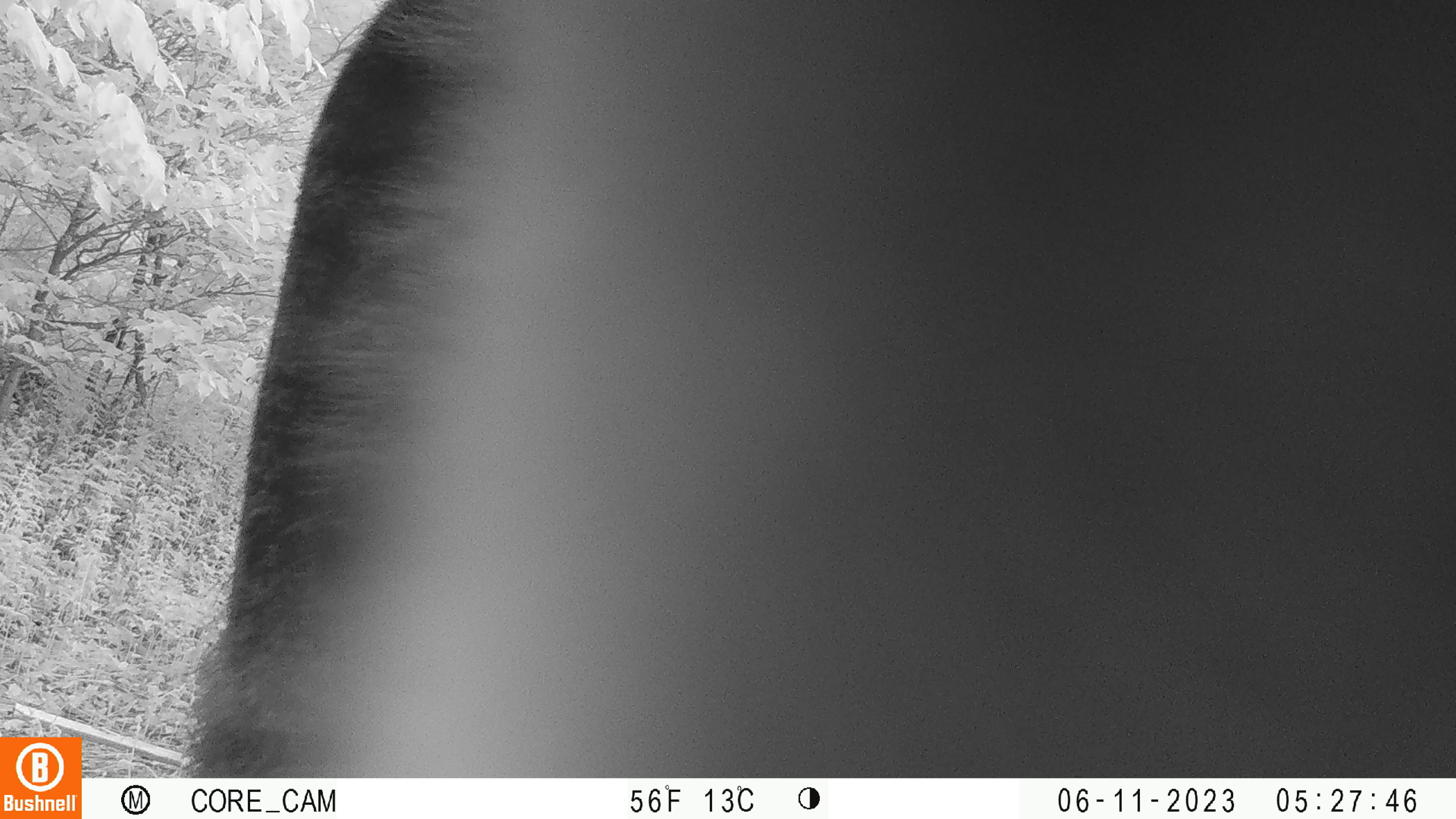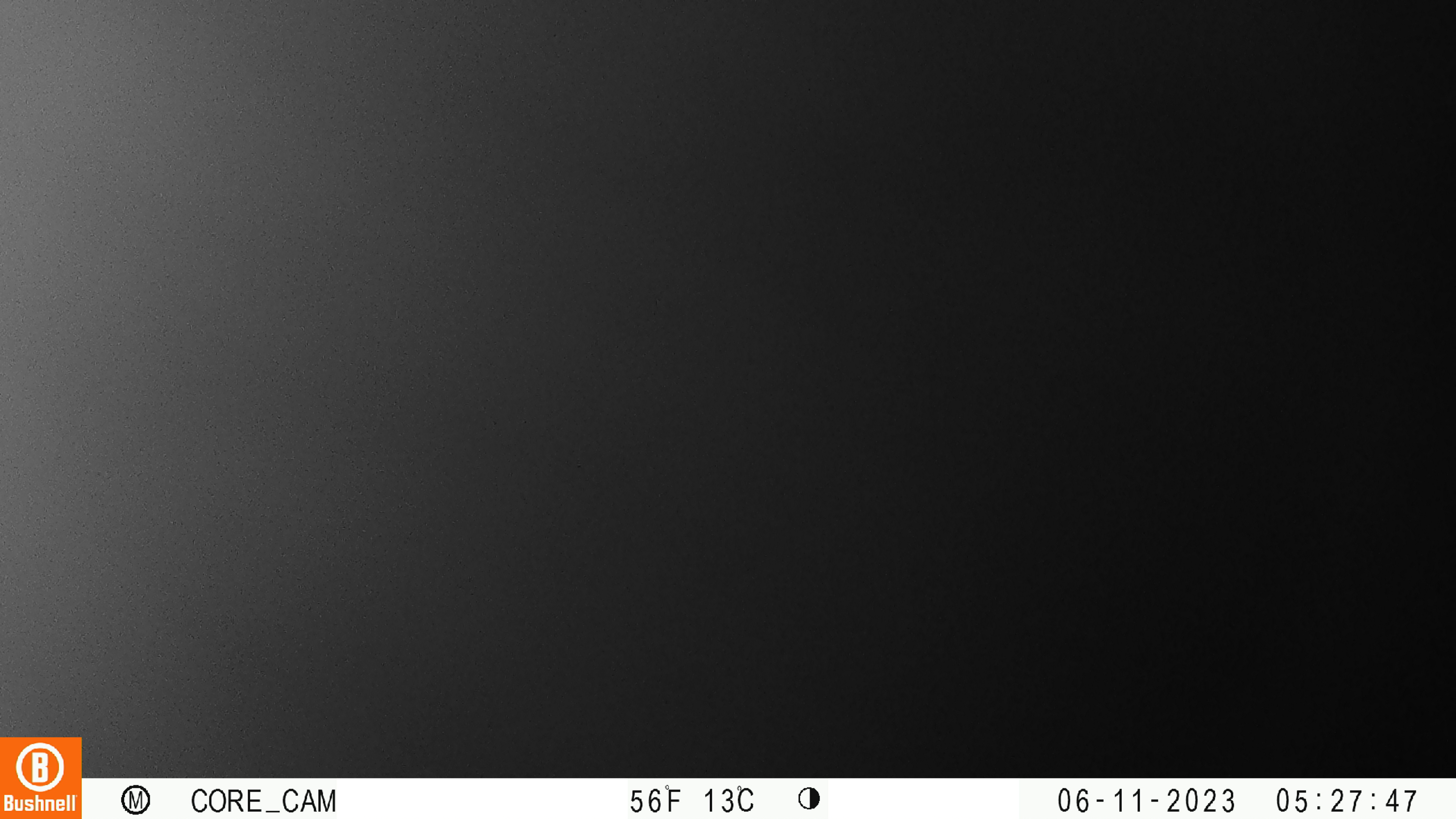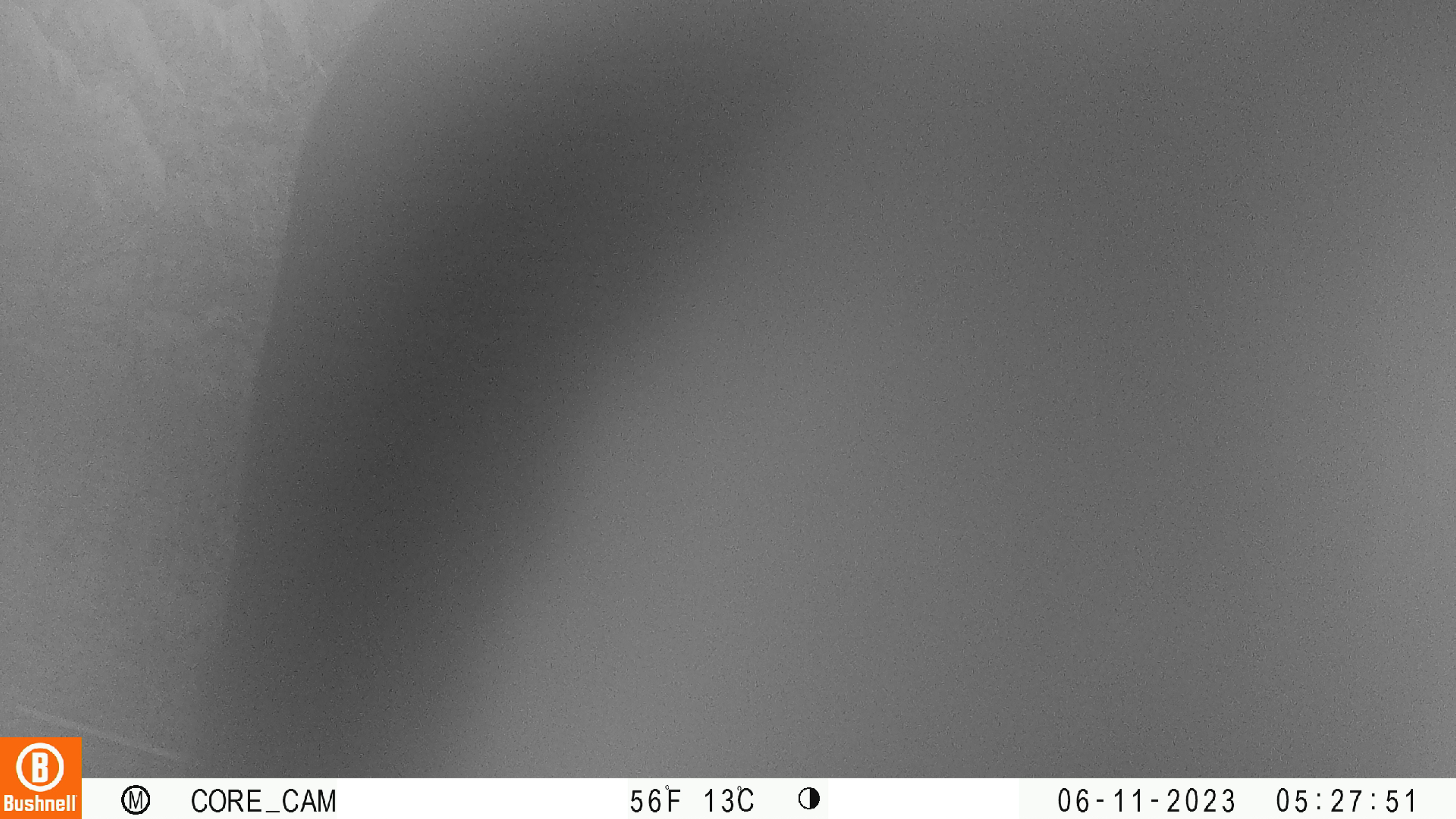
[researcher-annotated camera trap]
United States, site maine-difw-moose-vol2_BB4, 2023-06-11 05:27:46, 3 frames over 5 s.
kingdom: Animalia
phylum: Chordata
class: Mammalia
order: Artiodactyla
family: Cervidae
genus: Alces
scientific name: Alces alces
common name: moose